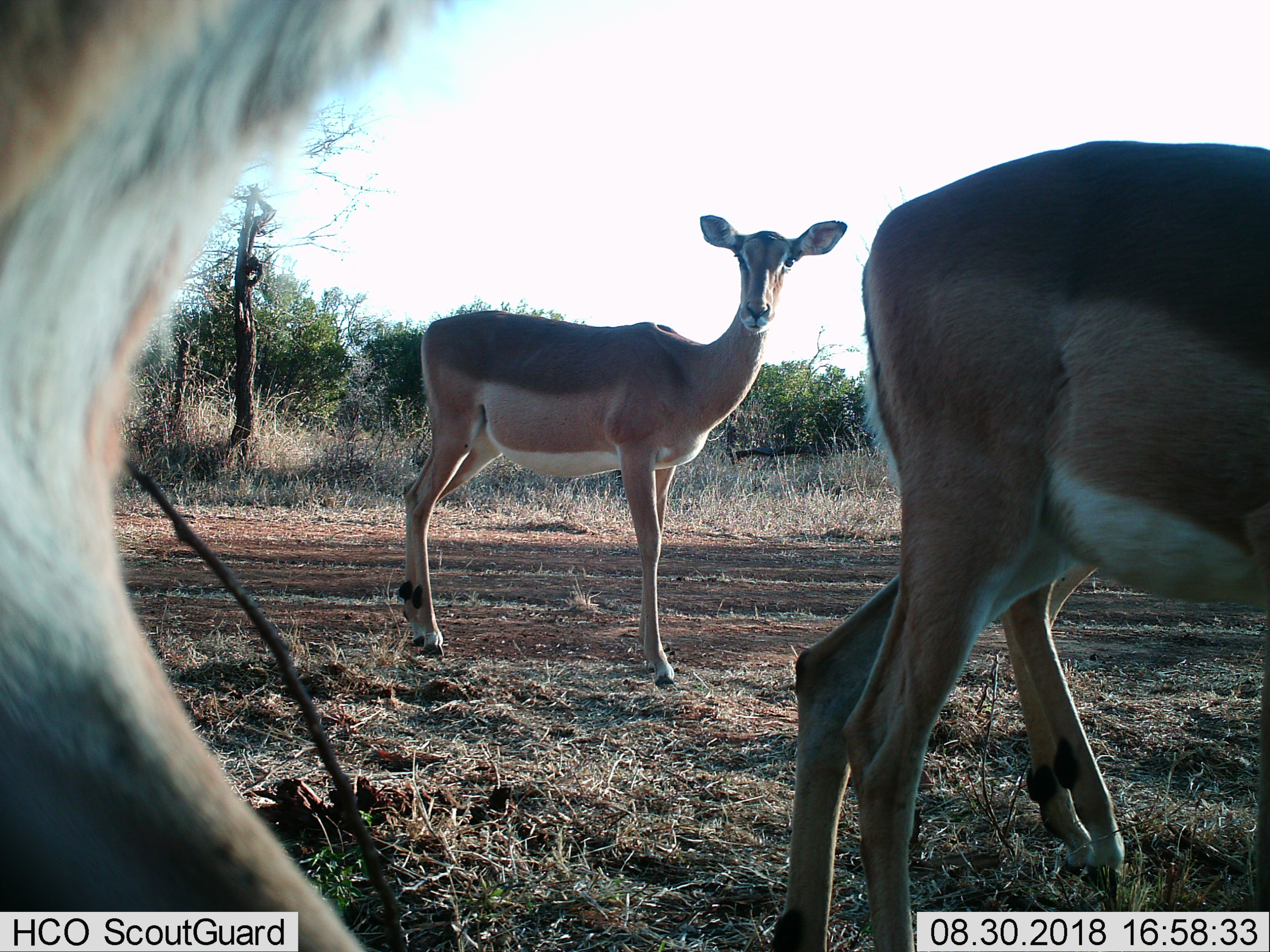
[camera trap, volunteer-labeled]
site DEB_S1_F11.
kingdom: Animalia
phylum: Chordata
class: Mammalia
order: Artiodactyla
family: Bovidae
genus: Aepyceros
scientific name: Aepyceros melampus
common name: impala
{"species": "impala (Aepyceros melampus)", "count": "4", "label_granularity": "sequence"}